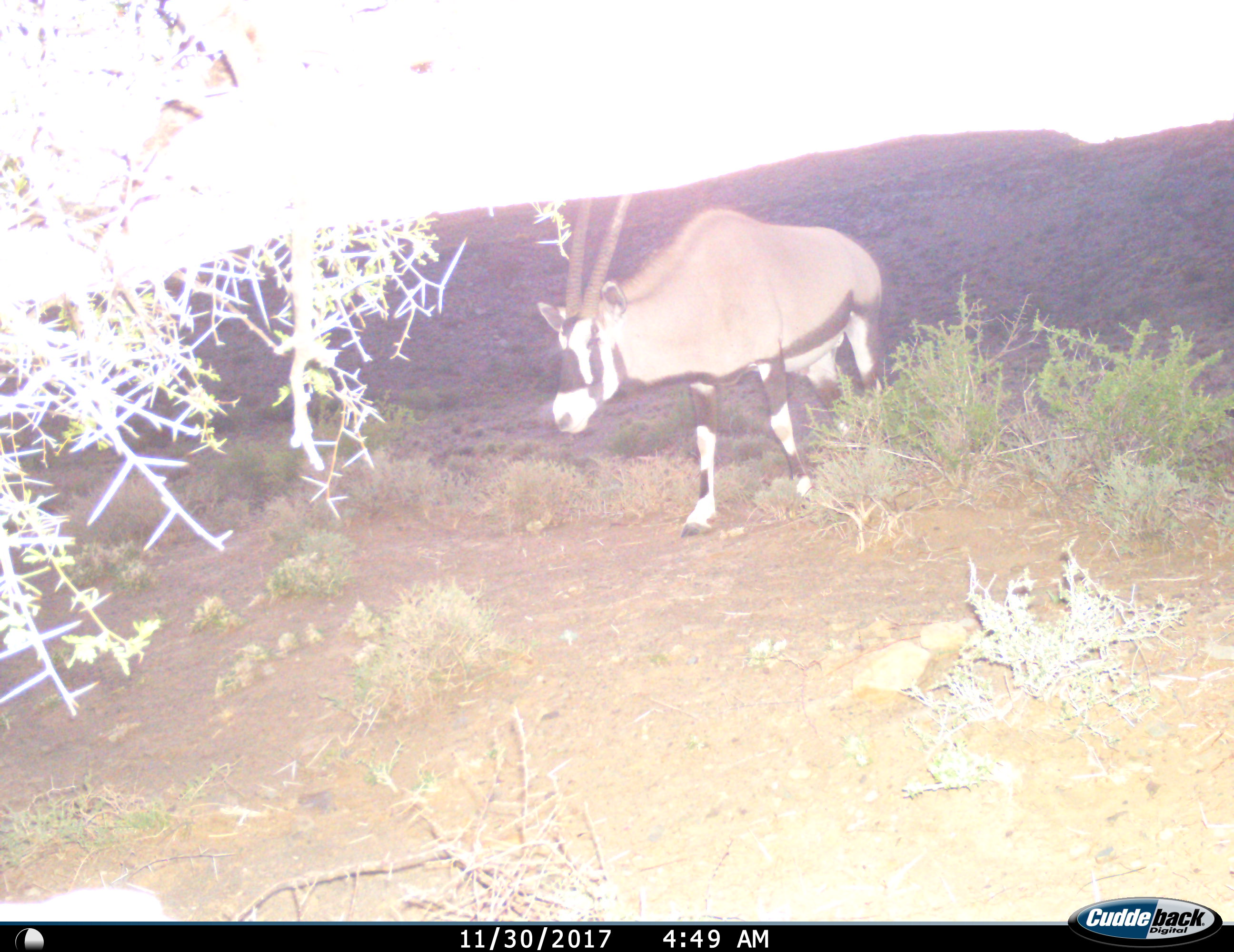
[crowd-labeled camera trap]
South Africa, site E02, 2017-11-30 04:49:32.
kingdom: Animalia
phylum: Chordata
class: Mammalia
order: Artiodactyla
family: Bovidae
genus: Oryx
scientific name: Oryx gazella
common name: gemsbok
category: gemsbokoryx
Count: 1.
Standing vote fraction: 20%.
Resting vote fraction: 0%.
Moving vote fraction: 80%.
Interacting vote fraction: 0%.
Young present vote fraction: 0%.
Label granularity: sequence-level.